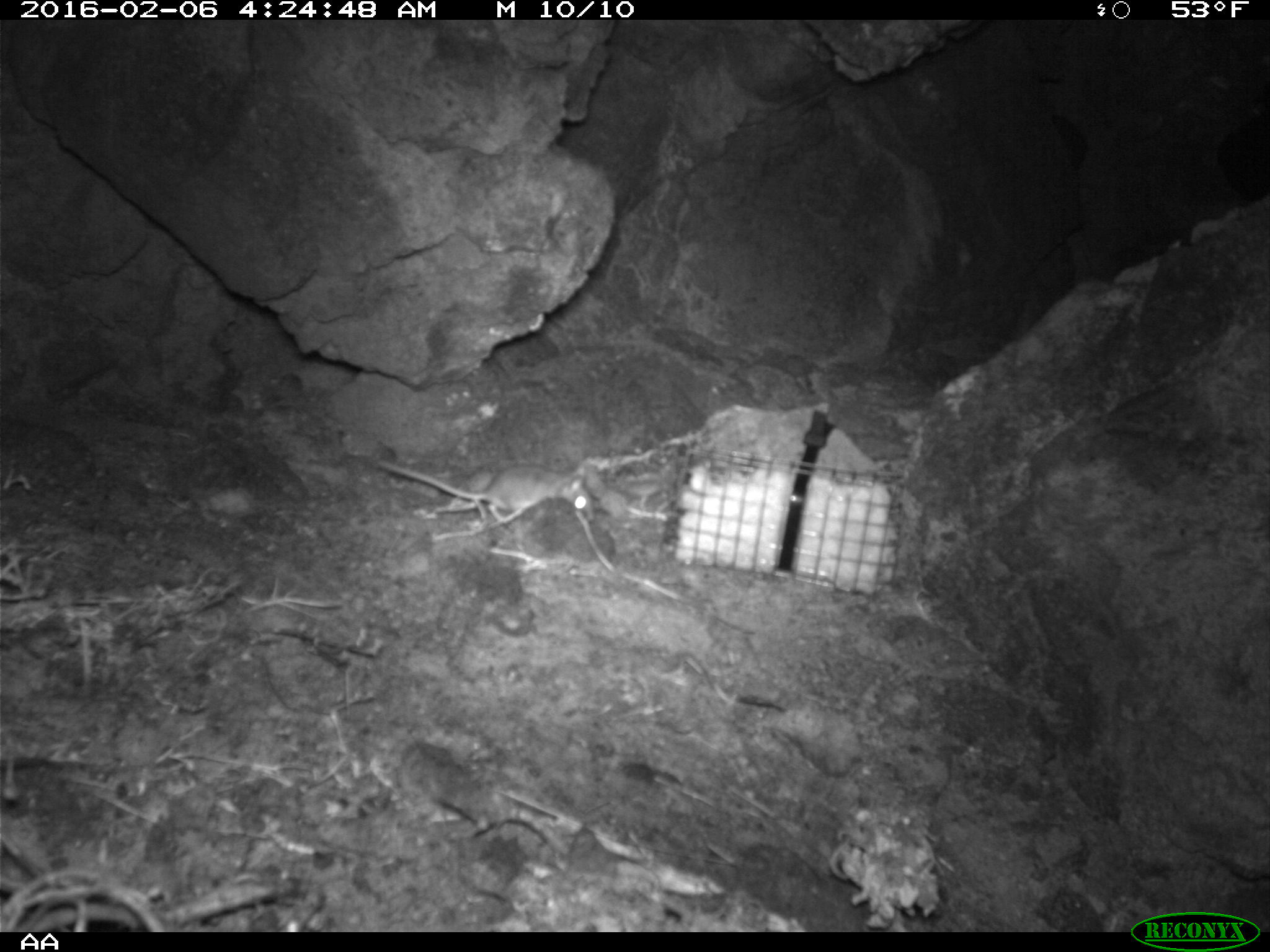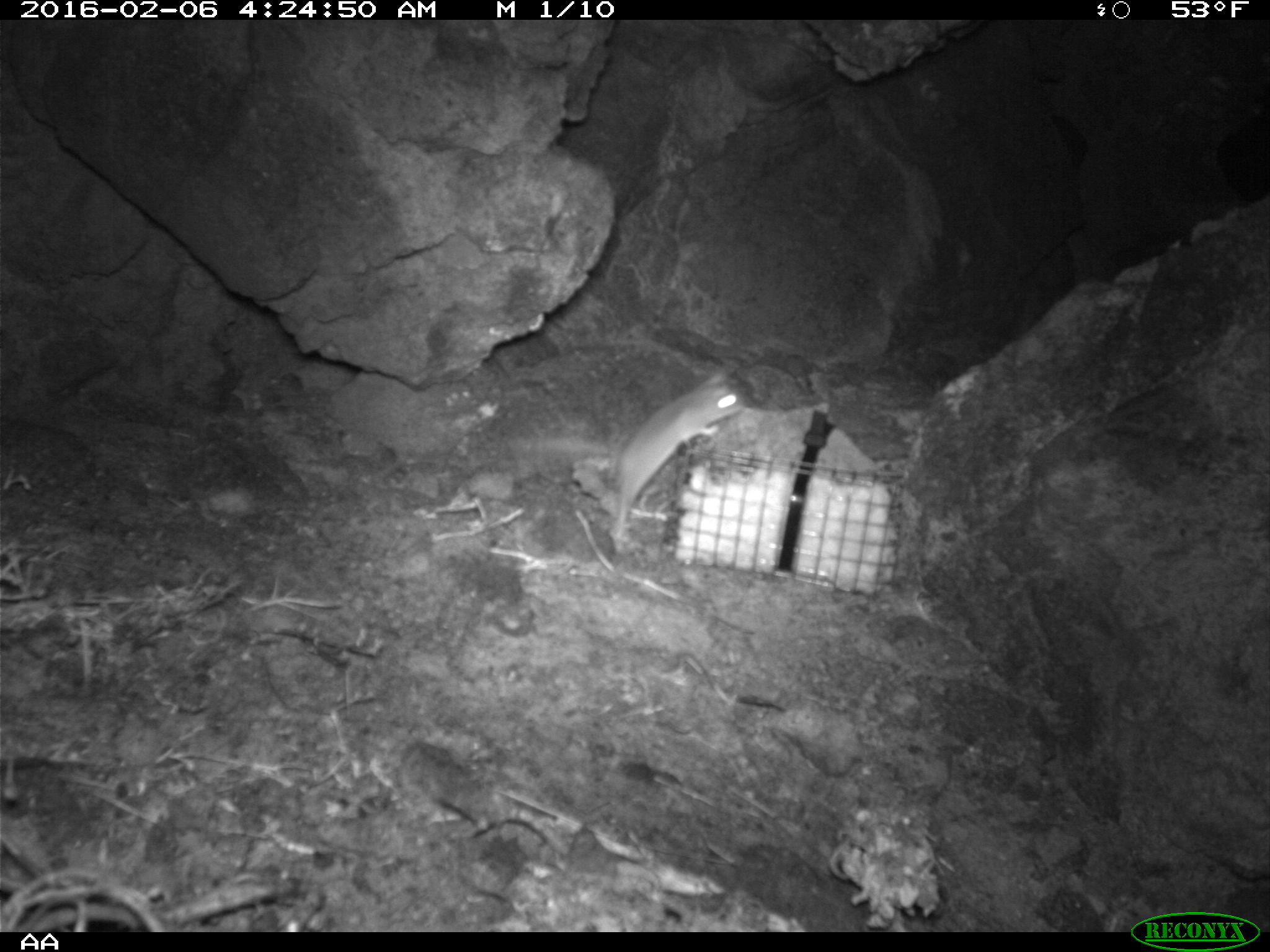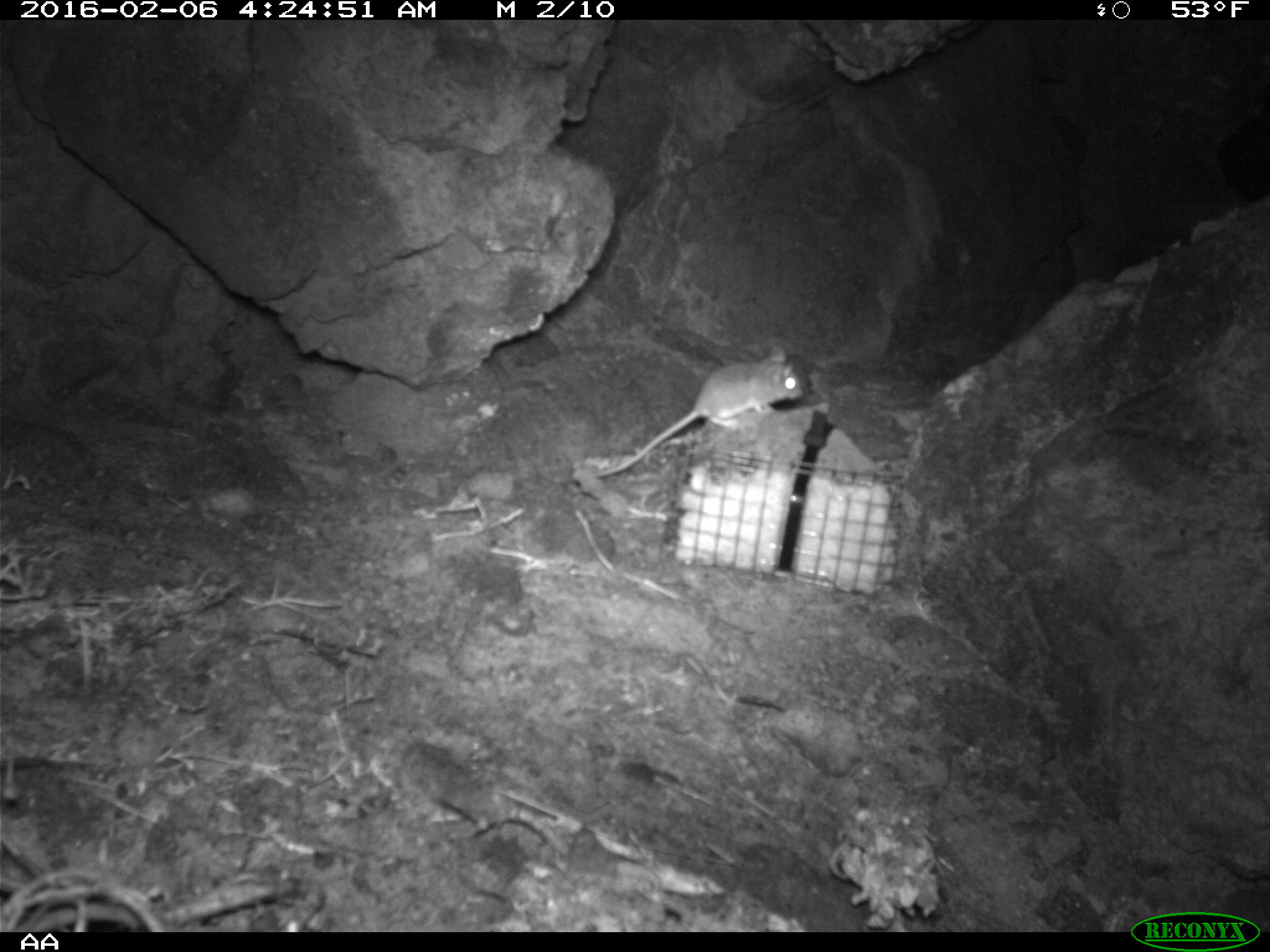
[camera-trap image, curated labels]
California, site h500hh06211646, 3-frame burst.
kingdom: Animalia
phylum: Chordata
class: Mammalia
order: Rodentia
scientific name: Rodentia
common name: rodent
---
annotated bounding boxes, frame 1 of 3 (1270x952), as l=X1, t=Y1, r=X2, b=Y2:
rodent: l=373, t=461, r=593, b=522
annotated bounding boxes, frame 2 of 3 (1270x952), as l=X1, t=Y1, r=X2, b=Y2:
rodent: l=608, t=369, r=748, b=550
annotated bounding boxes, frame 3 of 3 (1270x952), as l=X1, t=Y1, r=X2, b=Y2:
rodent: l=595, t=345, r=803, b=478